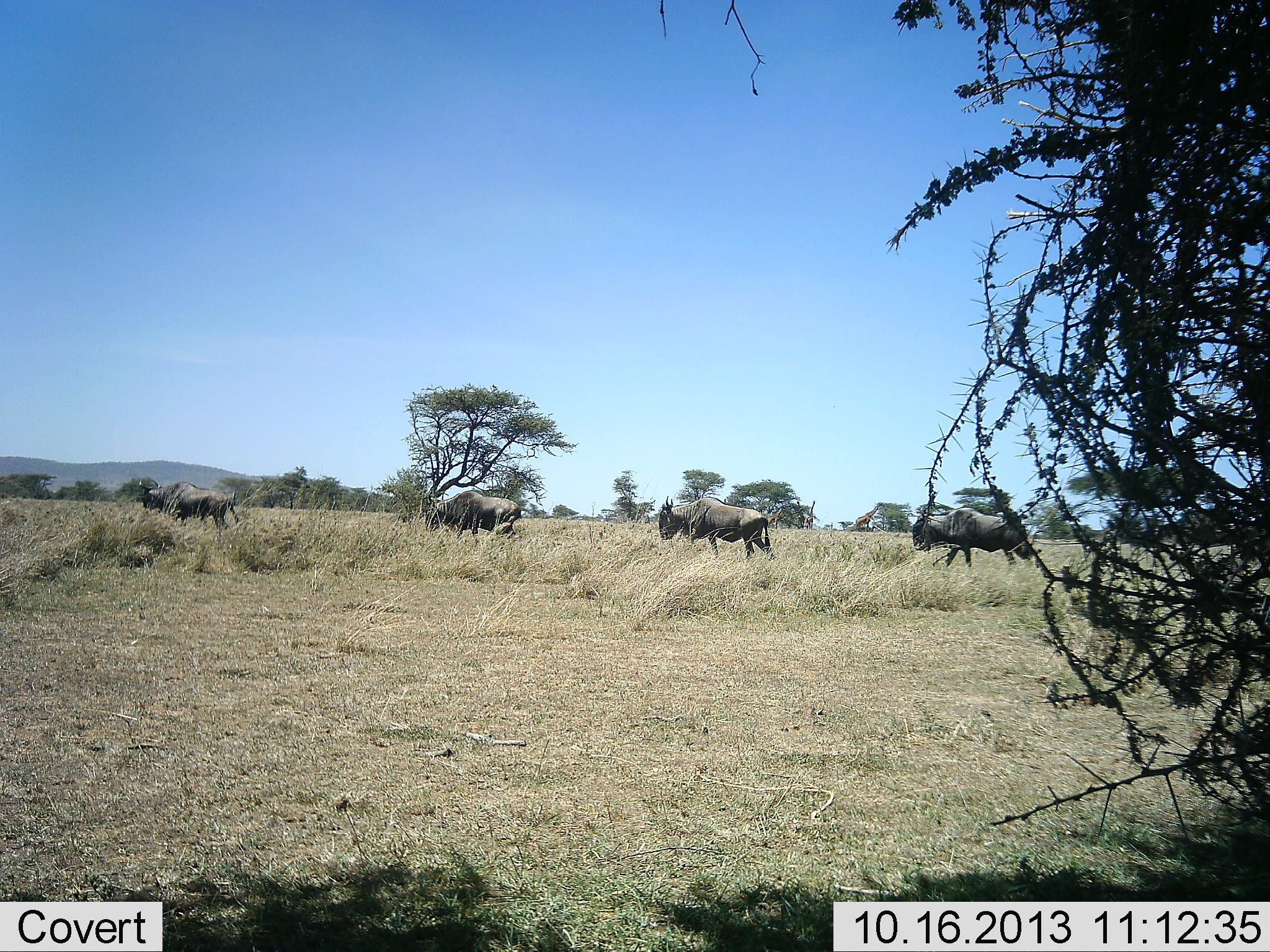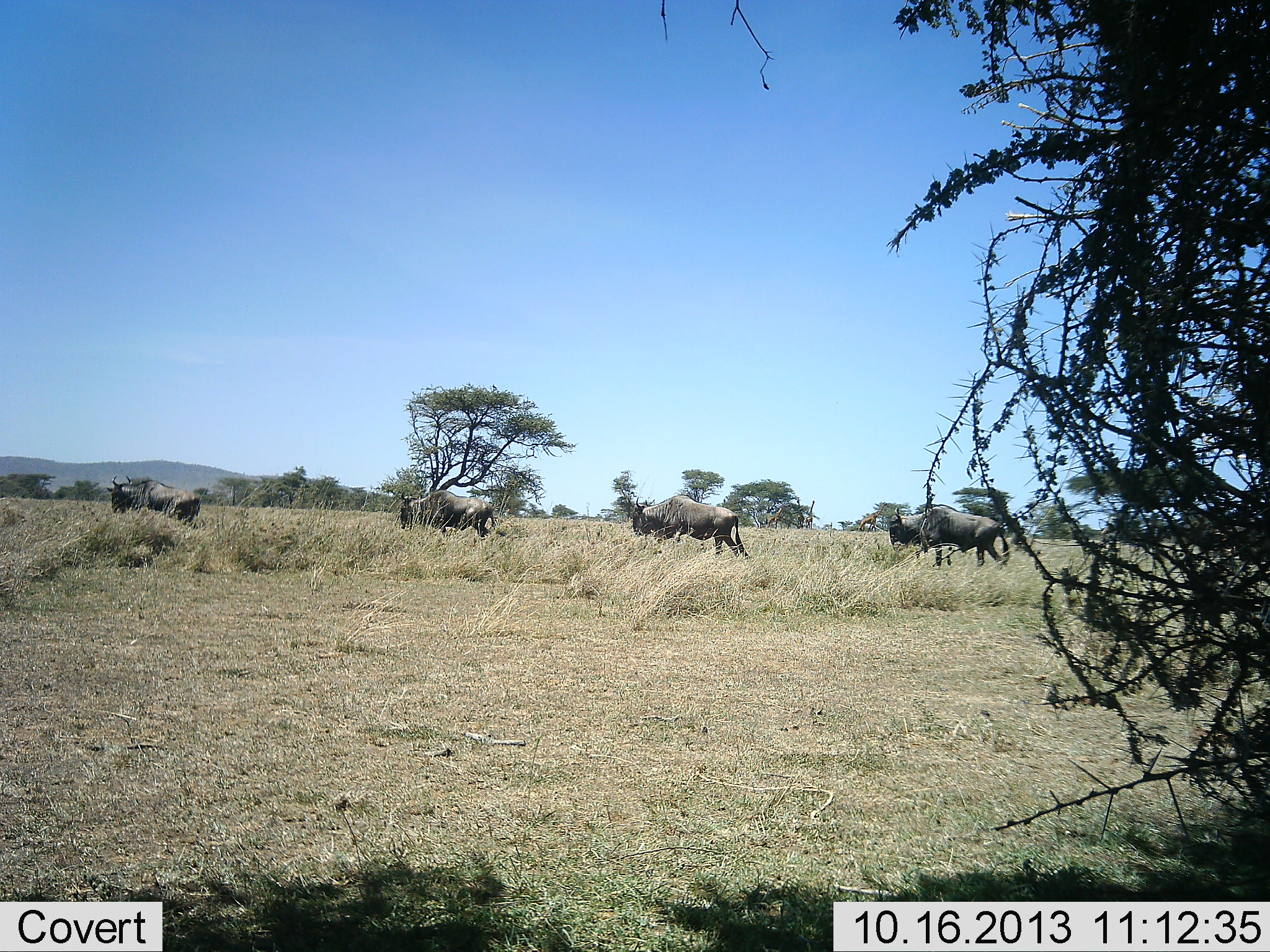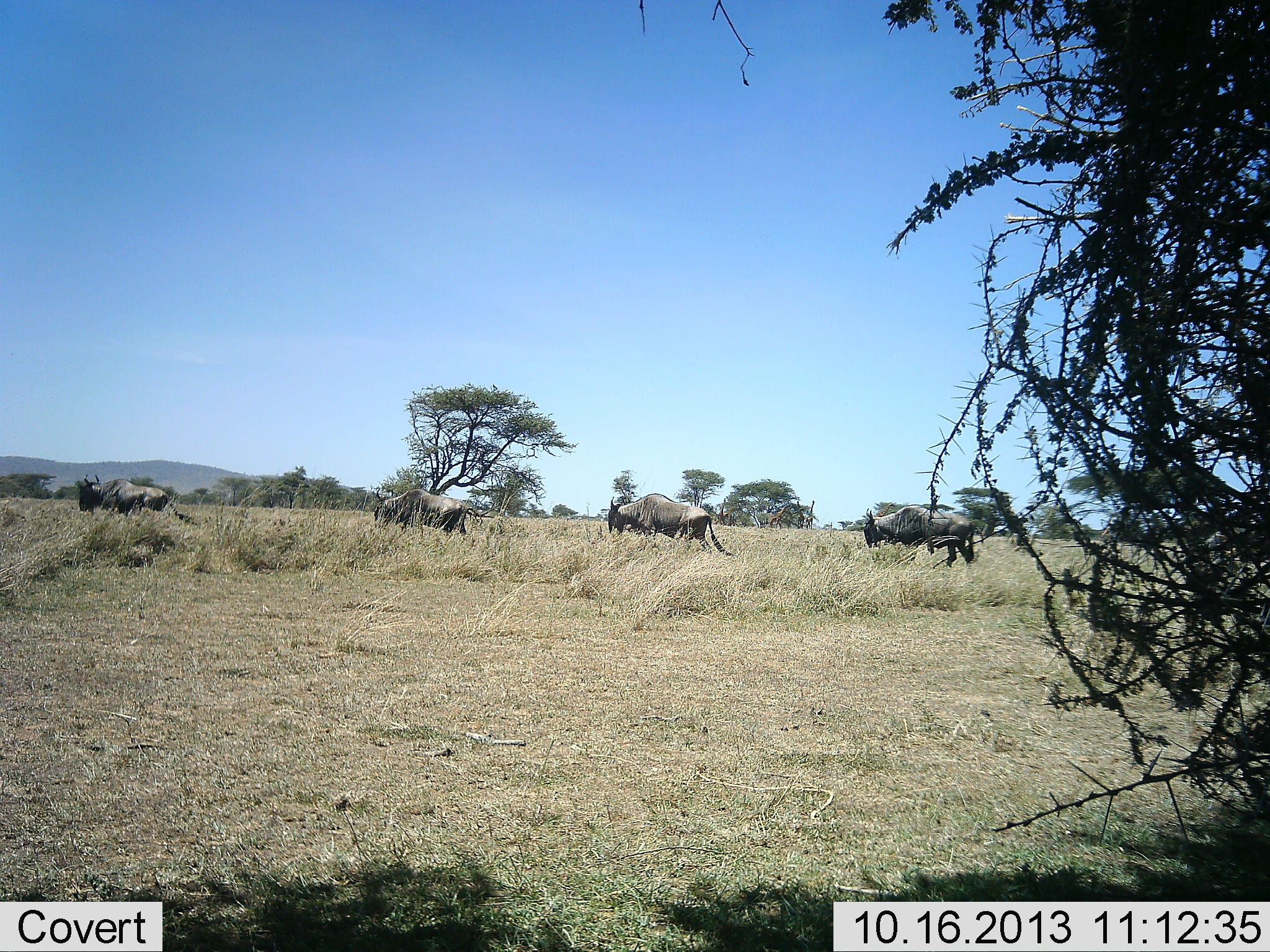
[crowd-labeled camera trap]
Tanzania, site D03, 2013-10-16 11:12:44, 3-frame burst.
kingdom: Animalia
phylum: Chordata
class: Mammalia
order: Artiodactyla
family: Bovidae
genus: Connochaetes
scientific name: Connochaetes taurinus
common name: blue wildebeest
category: wildebeest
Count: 4.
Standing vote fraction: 0%.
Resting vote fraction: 0%.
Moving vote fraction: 100%.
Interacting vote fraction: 0%.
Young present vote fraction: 0%.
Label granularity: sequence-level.